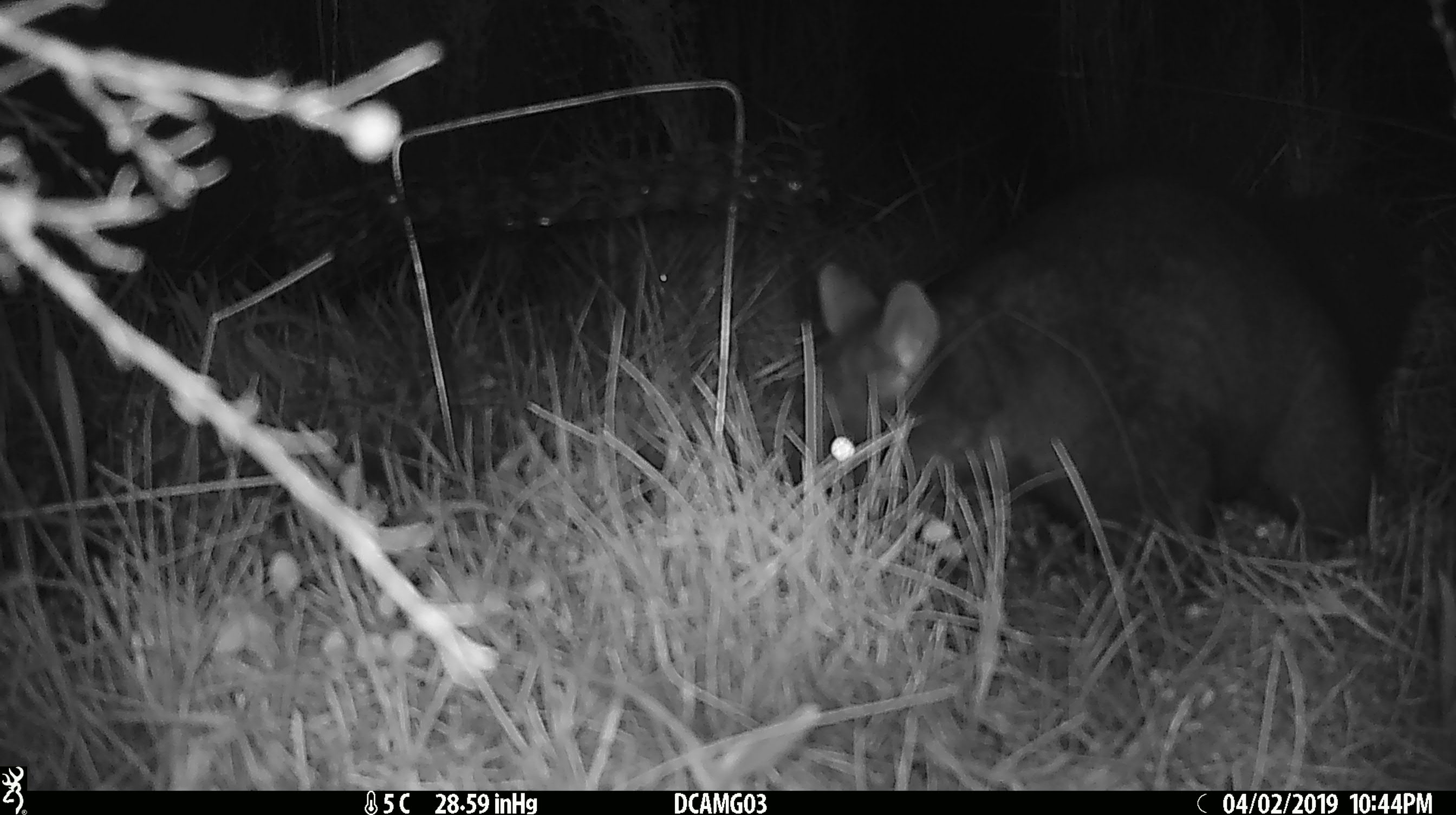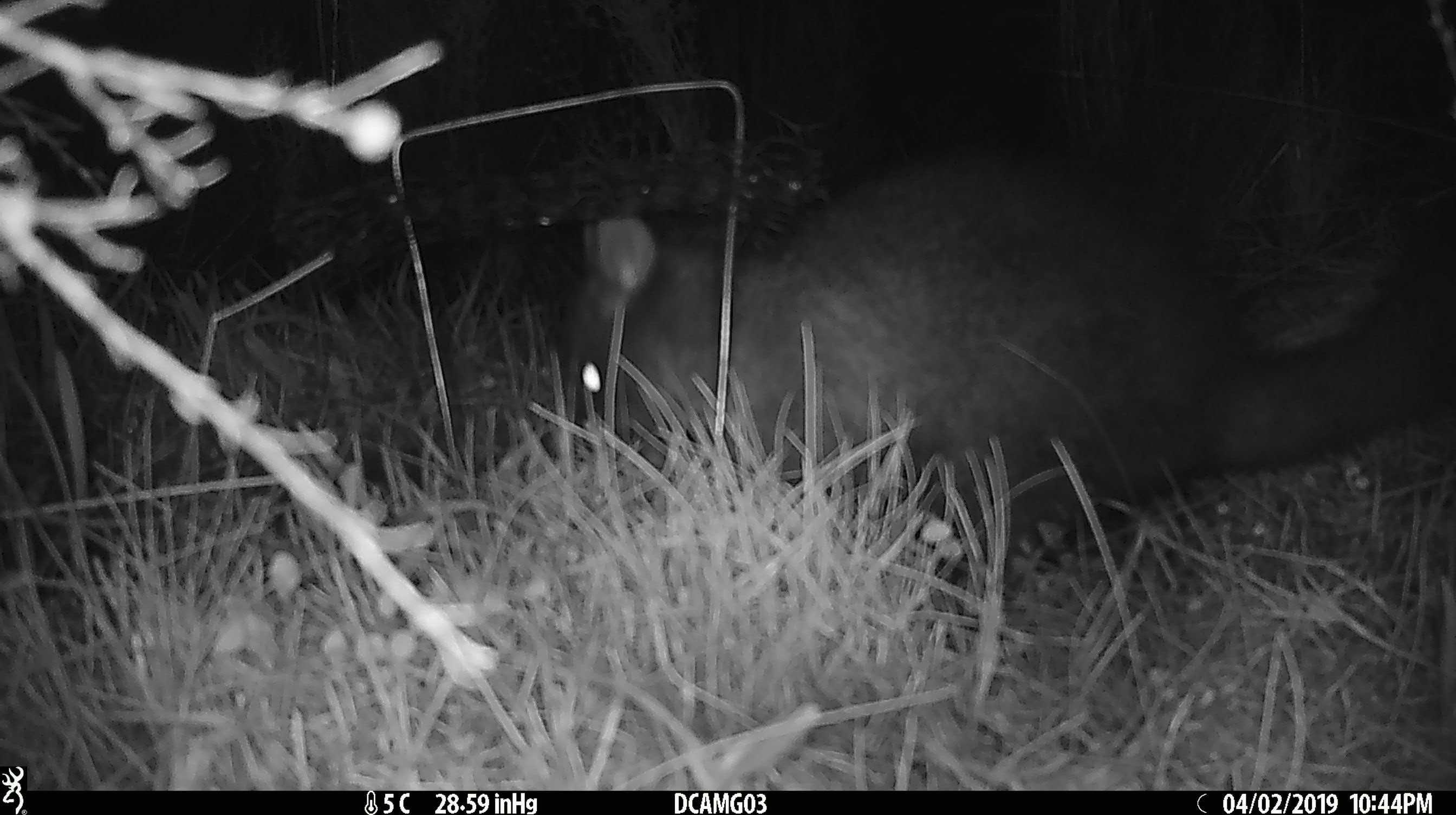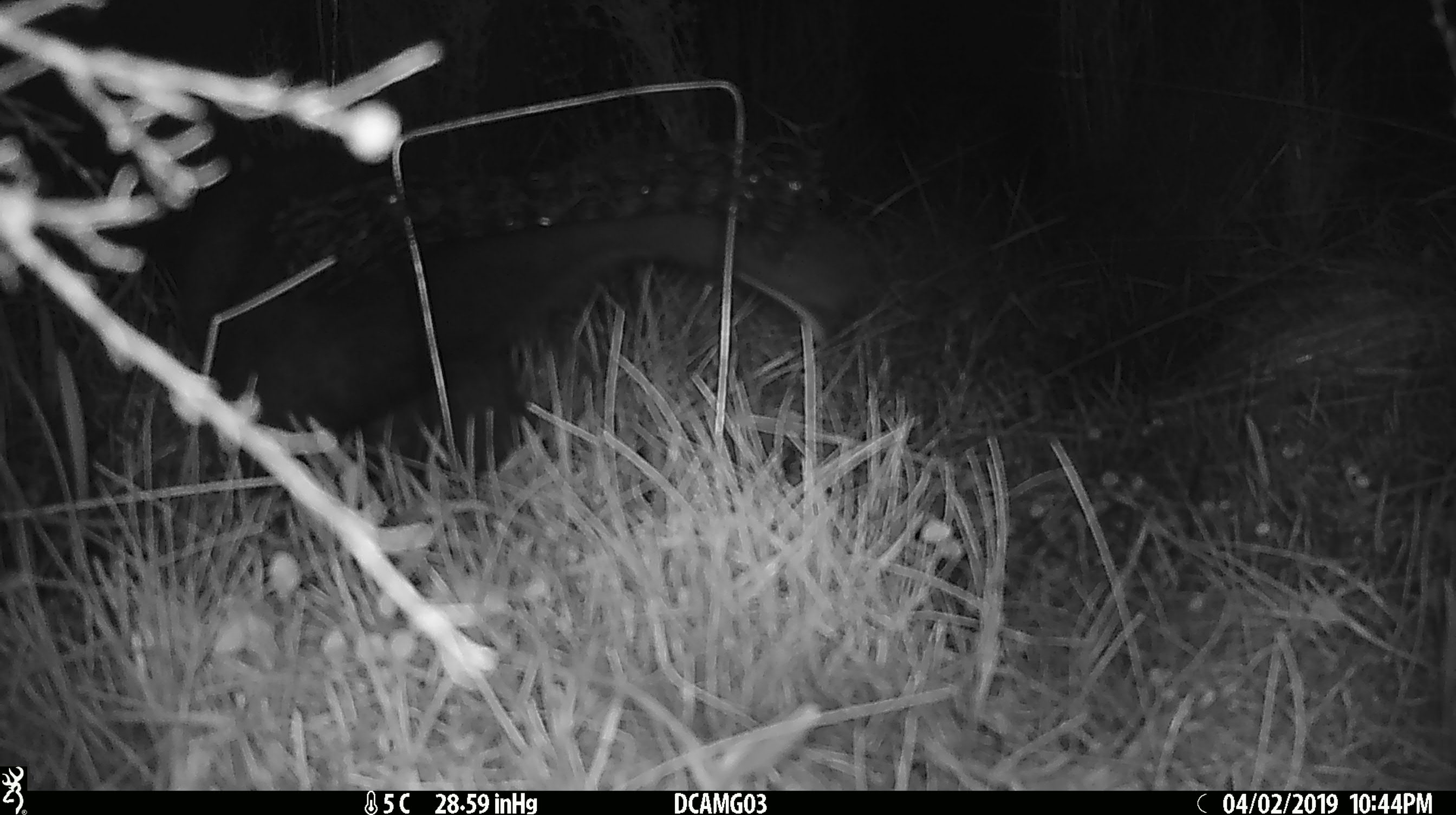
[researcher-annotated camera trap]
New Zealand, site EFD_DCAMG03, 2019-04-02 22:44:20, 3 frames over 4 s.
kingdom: Animalia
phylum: Chordata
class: Mammalia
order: Diprotodontia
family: Phalangeridae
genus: Trichosurus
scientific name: Trichosurus vulpecula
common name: common brushtail possum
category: possum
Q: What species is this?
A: Possum (common brushtail possum) (Trichosurus vulpecula).